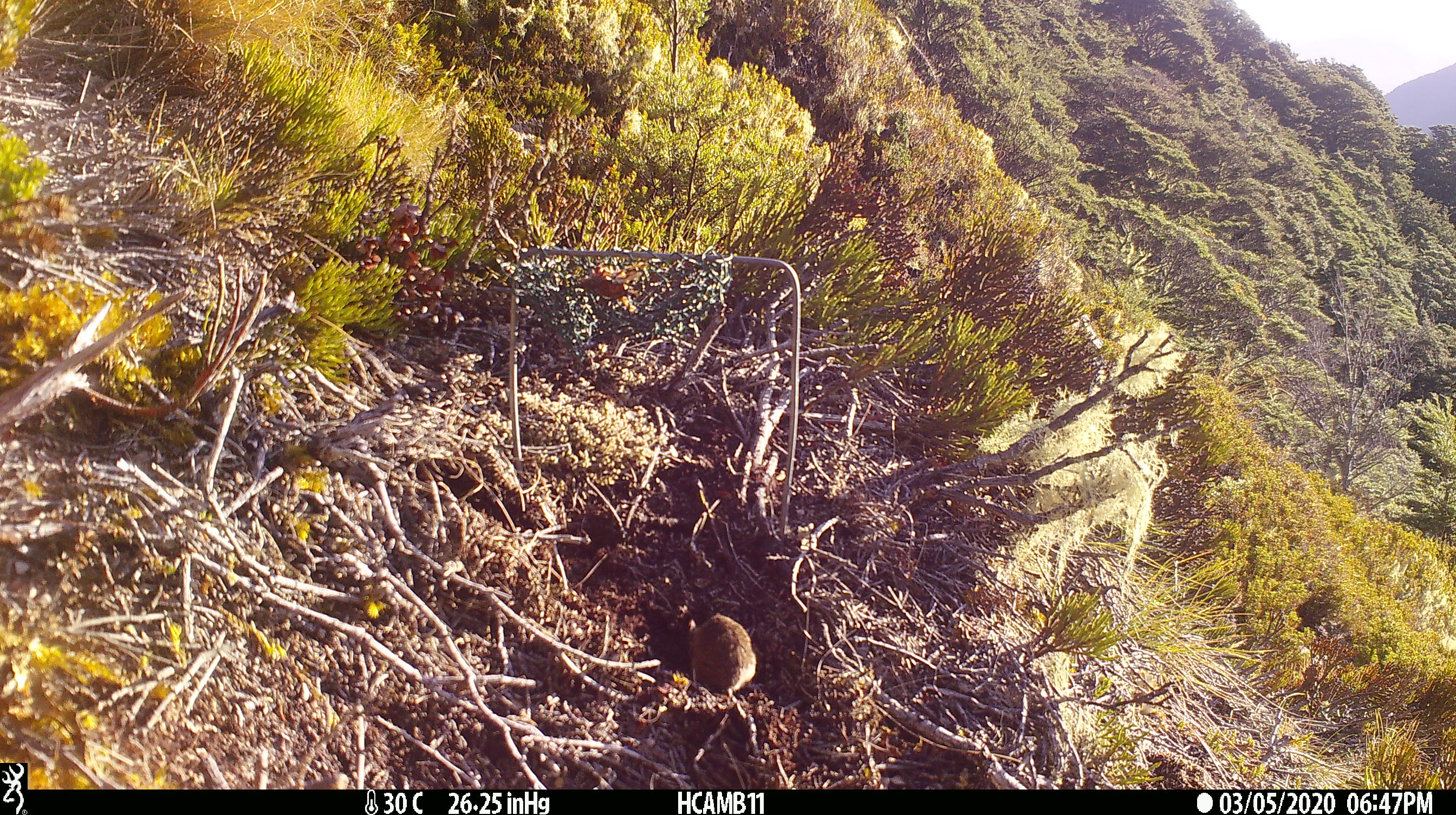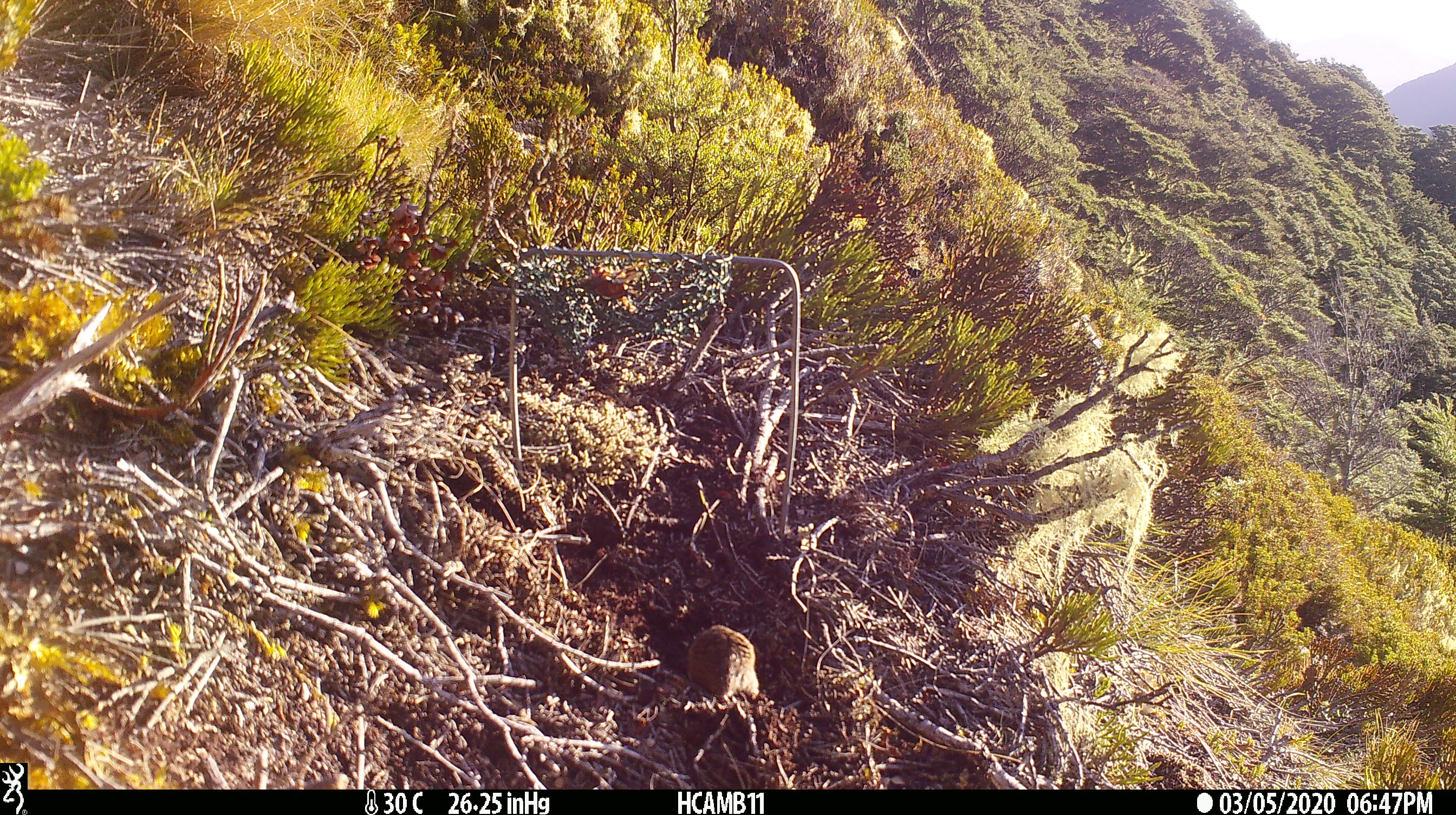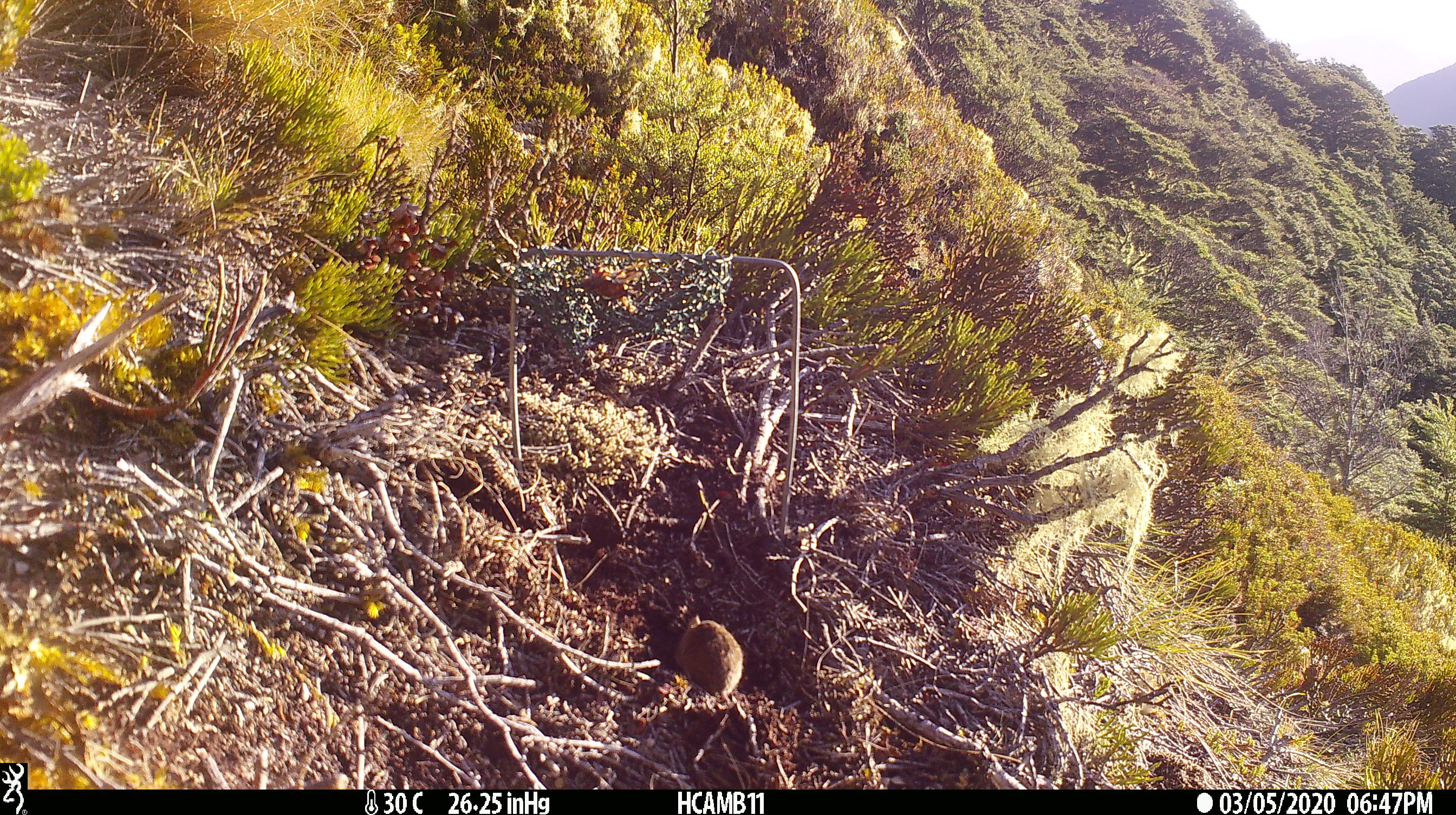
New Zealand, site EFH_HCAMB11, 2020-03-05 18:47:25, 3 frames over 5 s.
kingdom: Animalia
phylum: Chordata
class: Mammalia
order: Rodentia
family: Muridae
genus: Mus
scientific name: Mus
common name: mouse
Mouse (Mus).